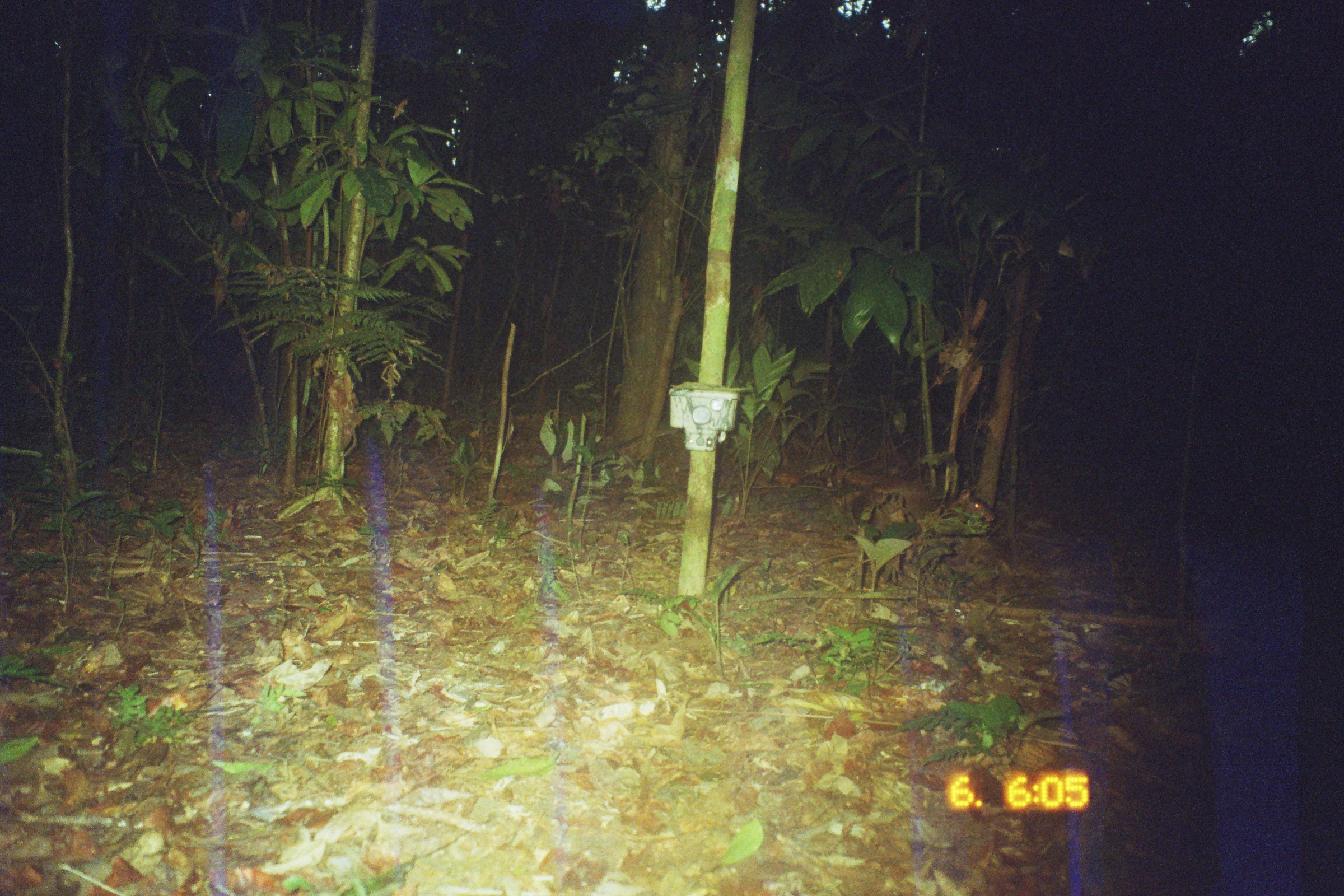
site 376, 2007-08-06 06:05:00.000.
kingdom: Animalia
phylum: Chordata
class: Mammalia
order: Rodentia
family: Dasyproctidae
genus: Dasyprocta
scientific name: Dasyprocta punctata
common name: central american agouti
Dasyprocta punctata (central american agouti).